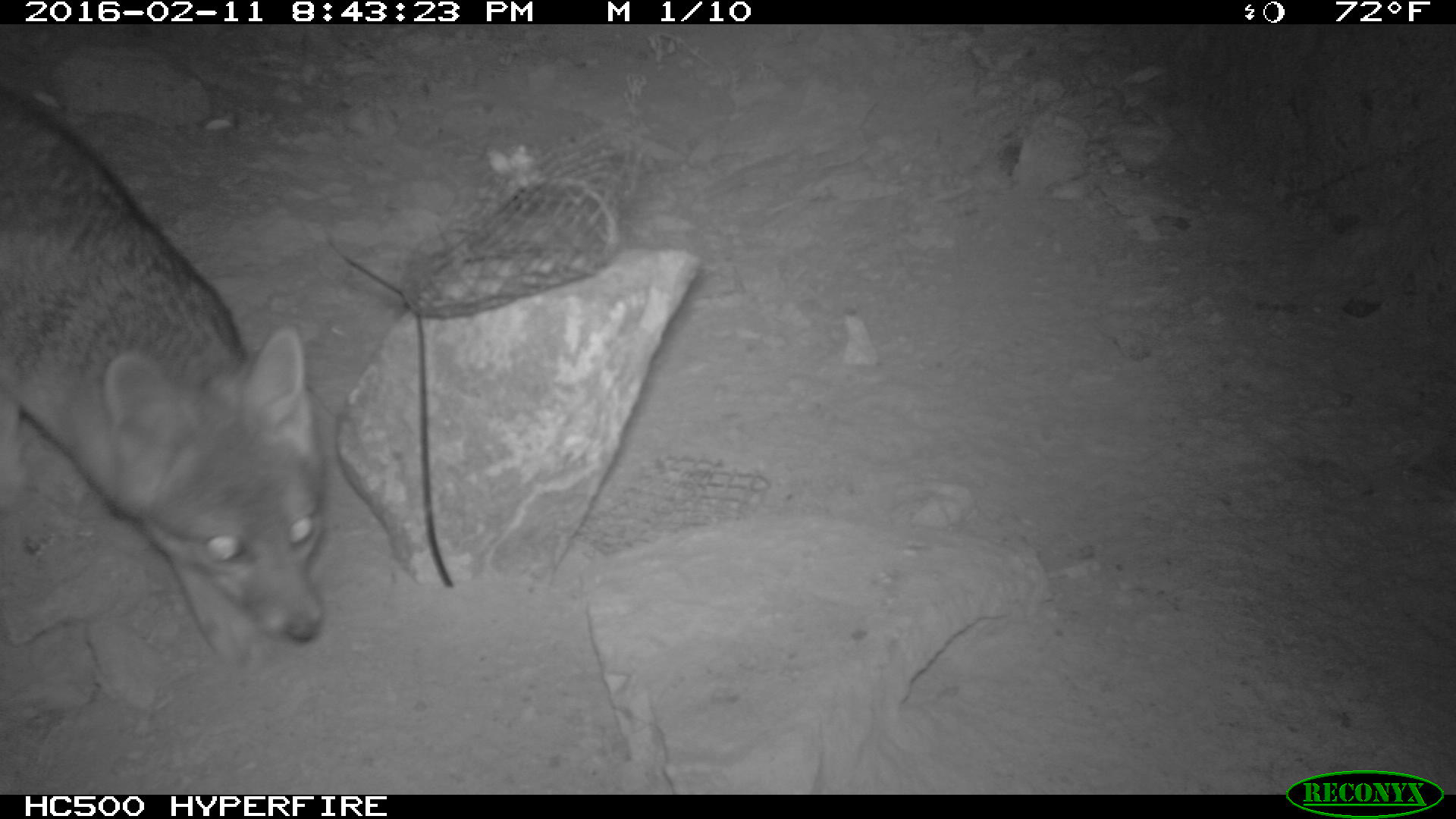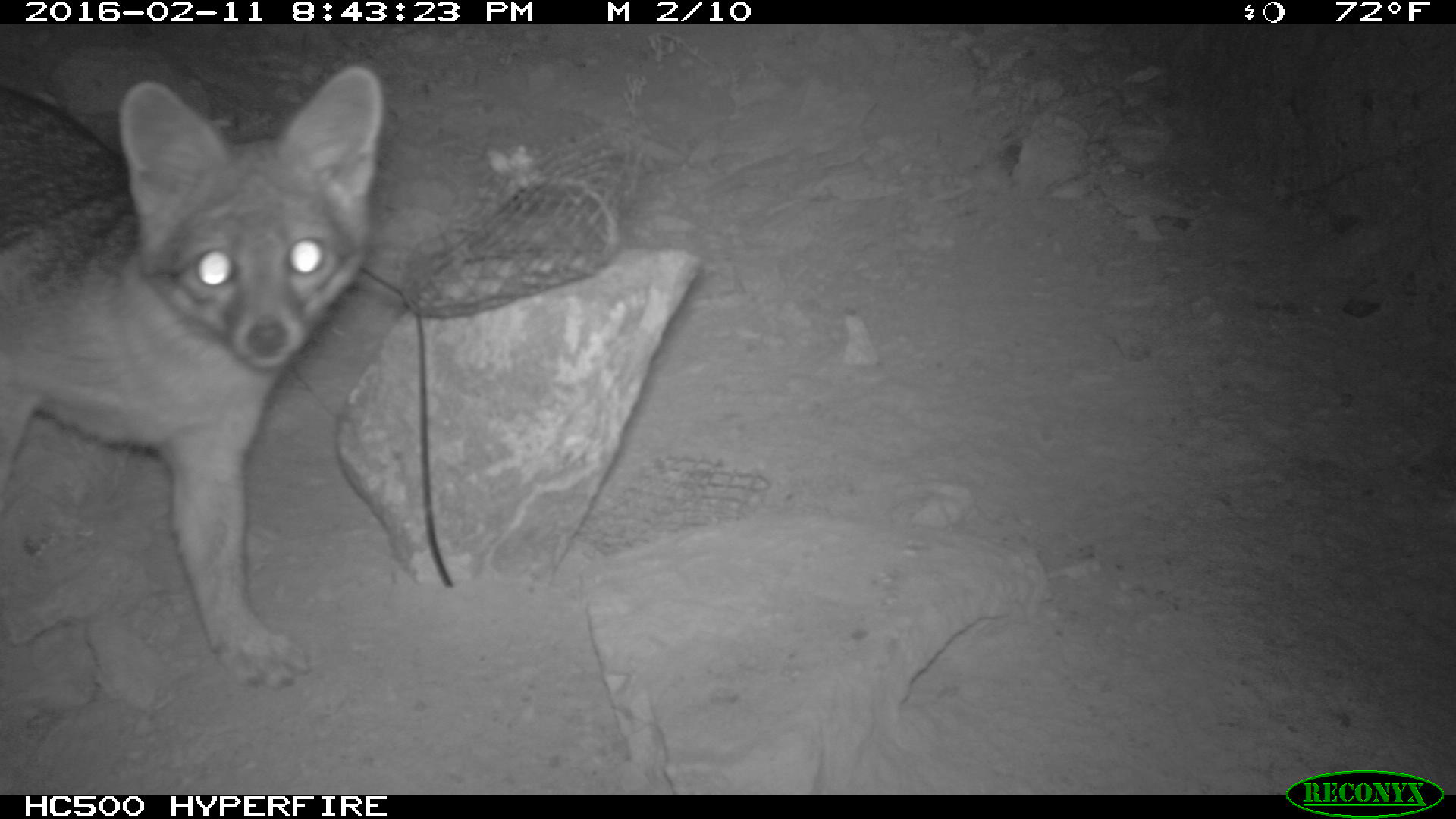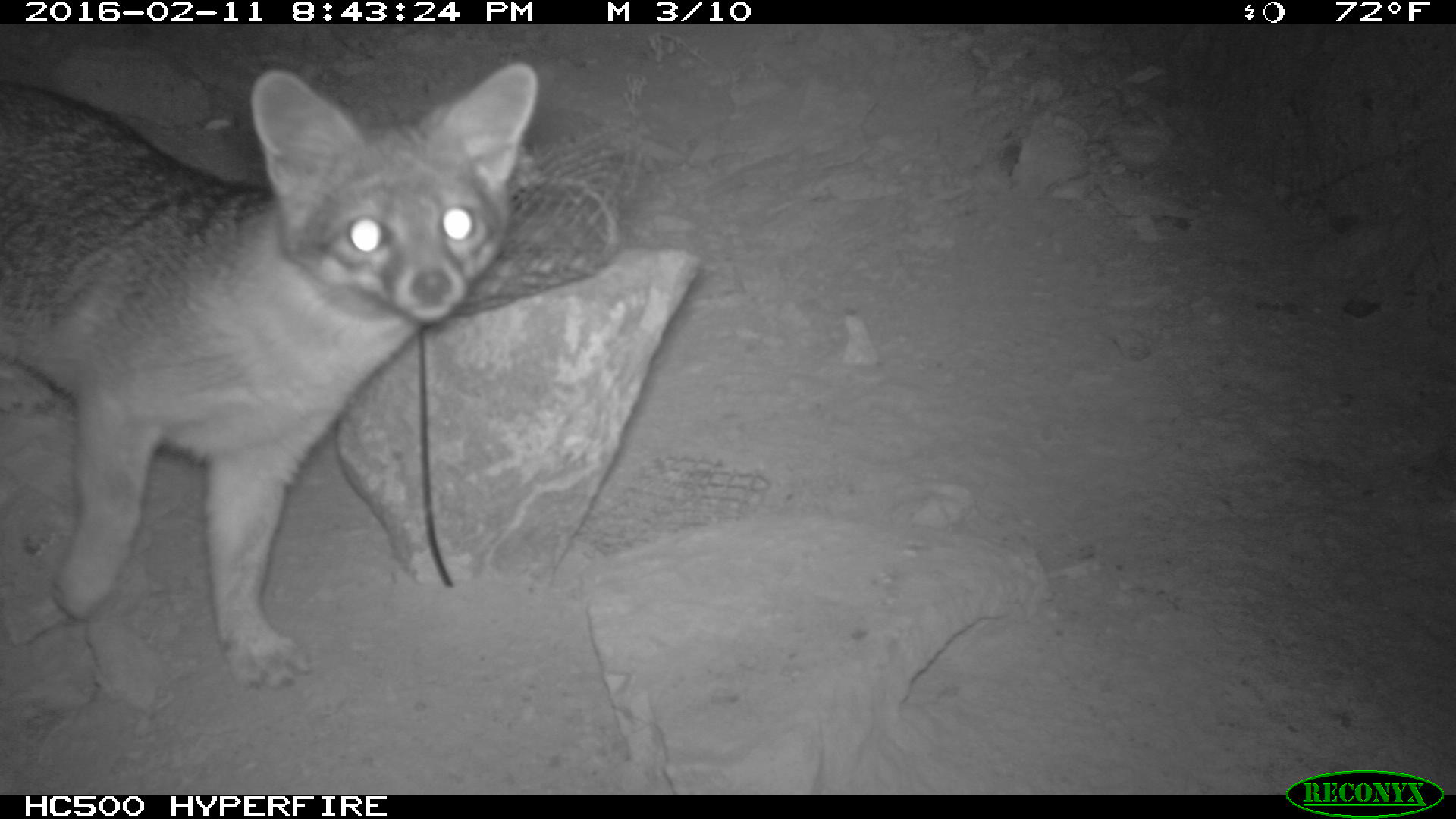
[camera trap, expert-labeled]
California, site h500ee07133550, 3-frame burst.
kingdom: Animalia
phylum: Chordata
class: Mammalia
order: Carnivora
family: Canidae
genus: Urocyon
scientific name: Urocyon littoralis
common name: island fox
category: fox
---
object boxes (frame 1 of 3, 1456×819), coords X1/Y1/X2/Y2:
fox: 0/26/323/666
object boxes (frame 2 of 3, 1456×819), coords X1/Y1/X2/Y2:
fox: 0/66/382/686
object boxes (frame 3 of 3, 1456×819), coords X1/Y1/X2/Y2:
fox: 0/59/536/686